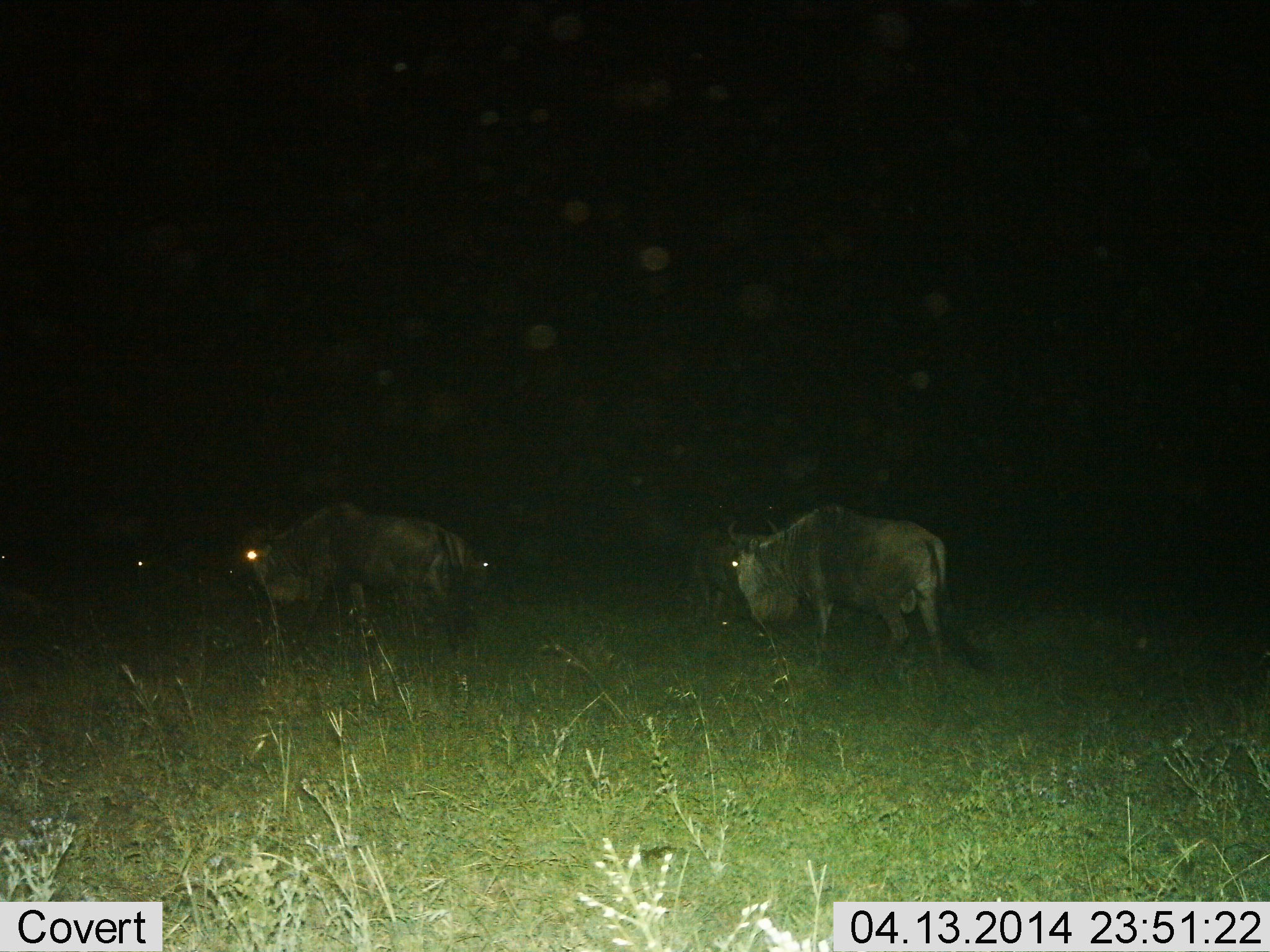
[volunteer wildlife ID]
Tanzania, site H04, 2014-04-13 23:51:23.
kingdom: Animalia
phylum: Chordata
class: Mammalia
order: Artiodactyla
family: Bovidae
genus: Connochaetes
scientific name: Connochaetes taurinus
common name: blue wildebeest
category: wildebeest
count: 3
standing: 50%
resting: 0%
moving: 40%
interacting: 0%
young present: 0%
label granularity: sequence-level